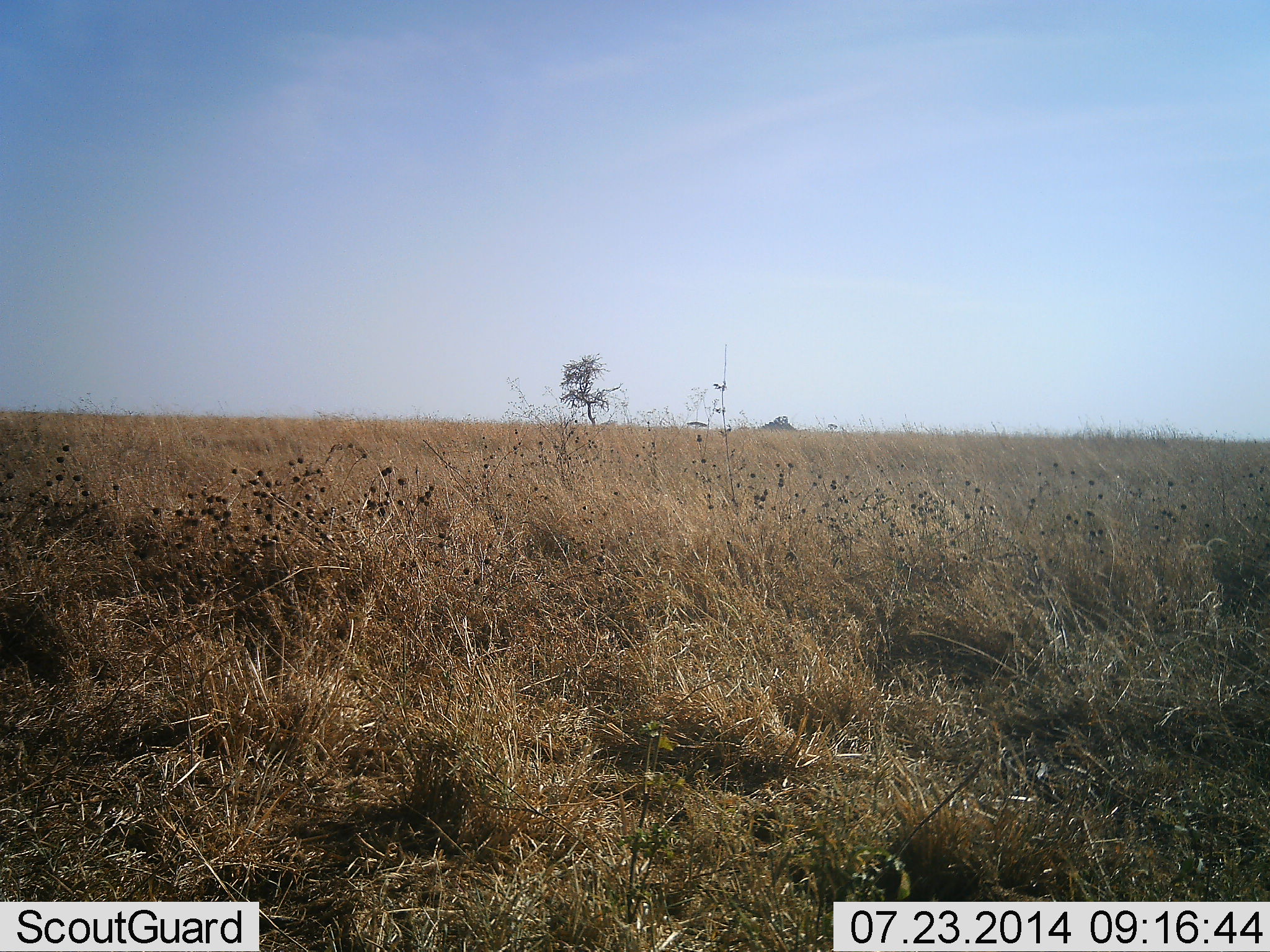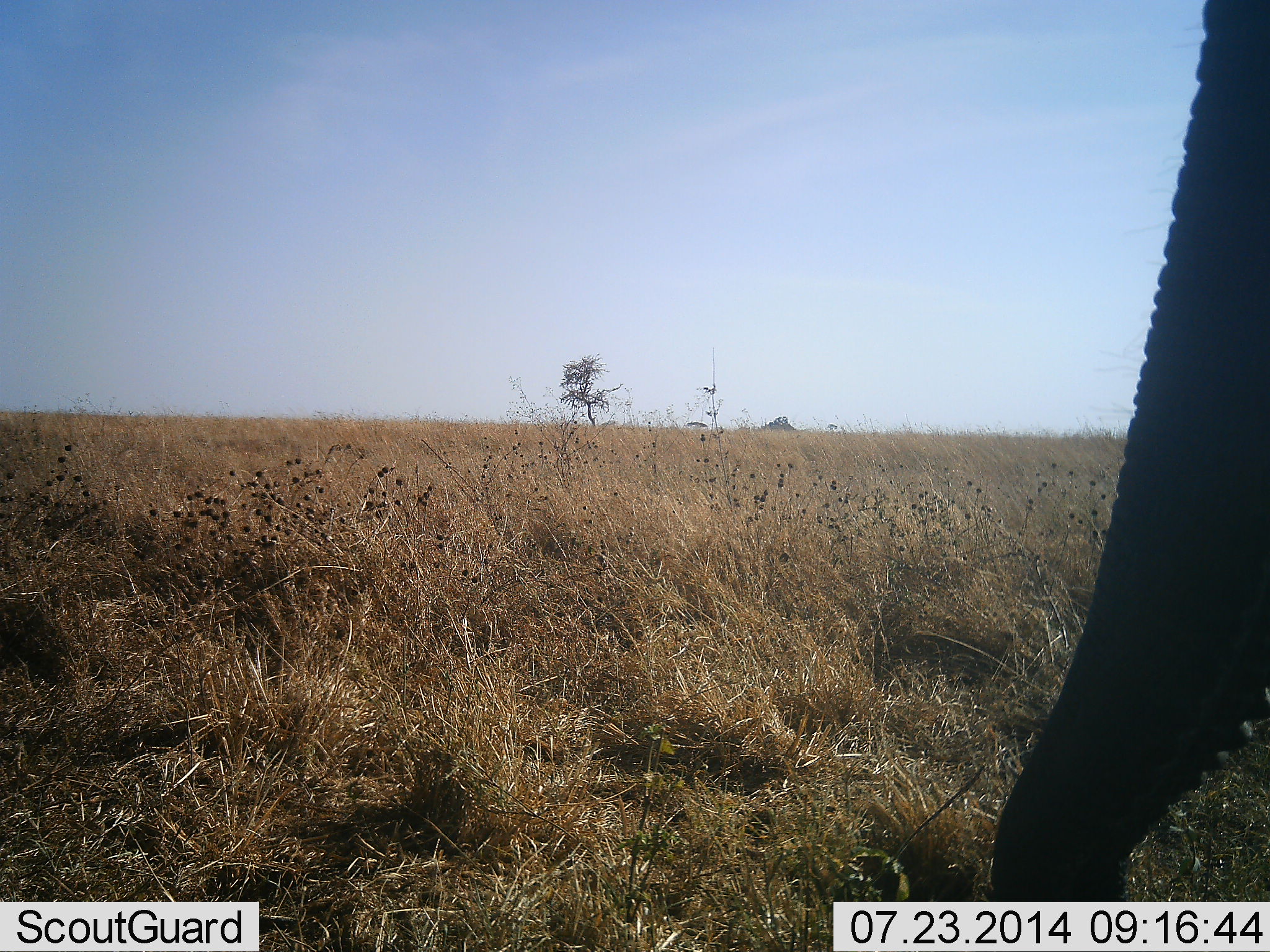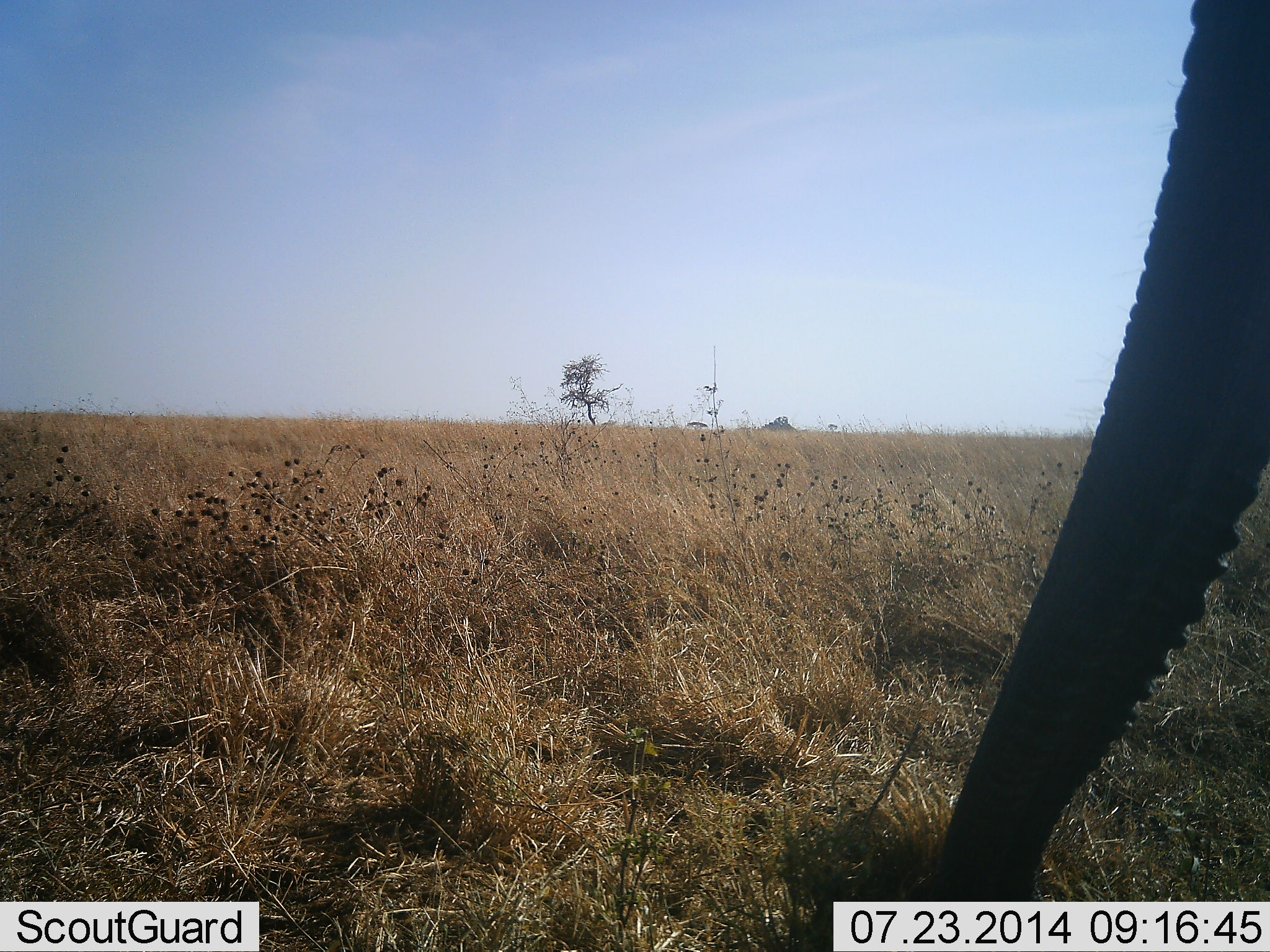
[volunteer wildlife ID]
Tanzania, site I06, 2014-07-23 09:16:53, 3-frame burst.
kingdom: Animalia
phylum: Chordata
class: Mammalia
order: Proboscidea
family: Elephantidae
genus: Loxodonta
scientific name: Loxodonta africana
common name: african bush elephant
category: elephant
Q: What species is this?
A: Elephant (african bush elephant) (Loxodonta africana).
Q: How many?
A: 1.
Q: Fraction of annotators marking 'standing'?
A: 20%.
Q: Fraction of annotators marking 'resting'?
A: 0%.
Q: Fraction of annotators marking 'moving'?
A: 20%.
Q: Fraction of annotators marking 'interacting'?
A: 0%.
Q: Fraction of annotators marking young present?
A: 0%.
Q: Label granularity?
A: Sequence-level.